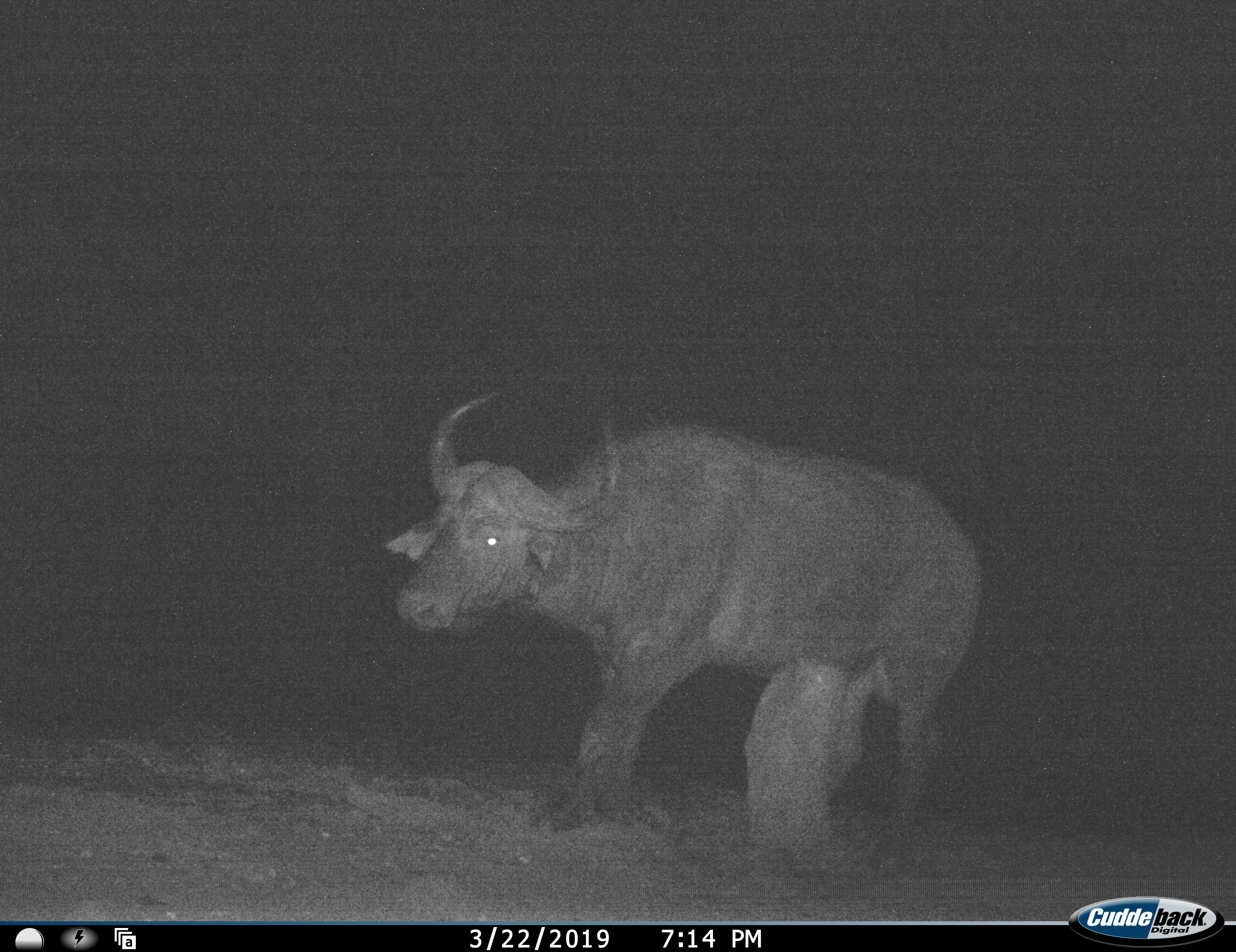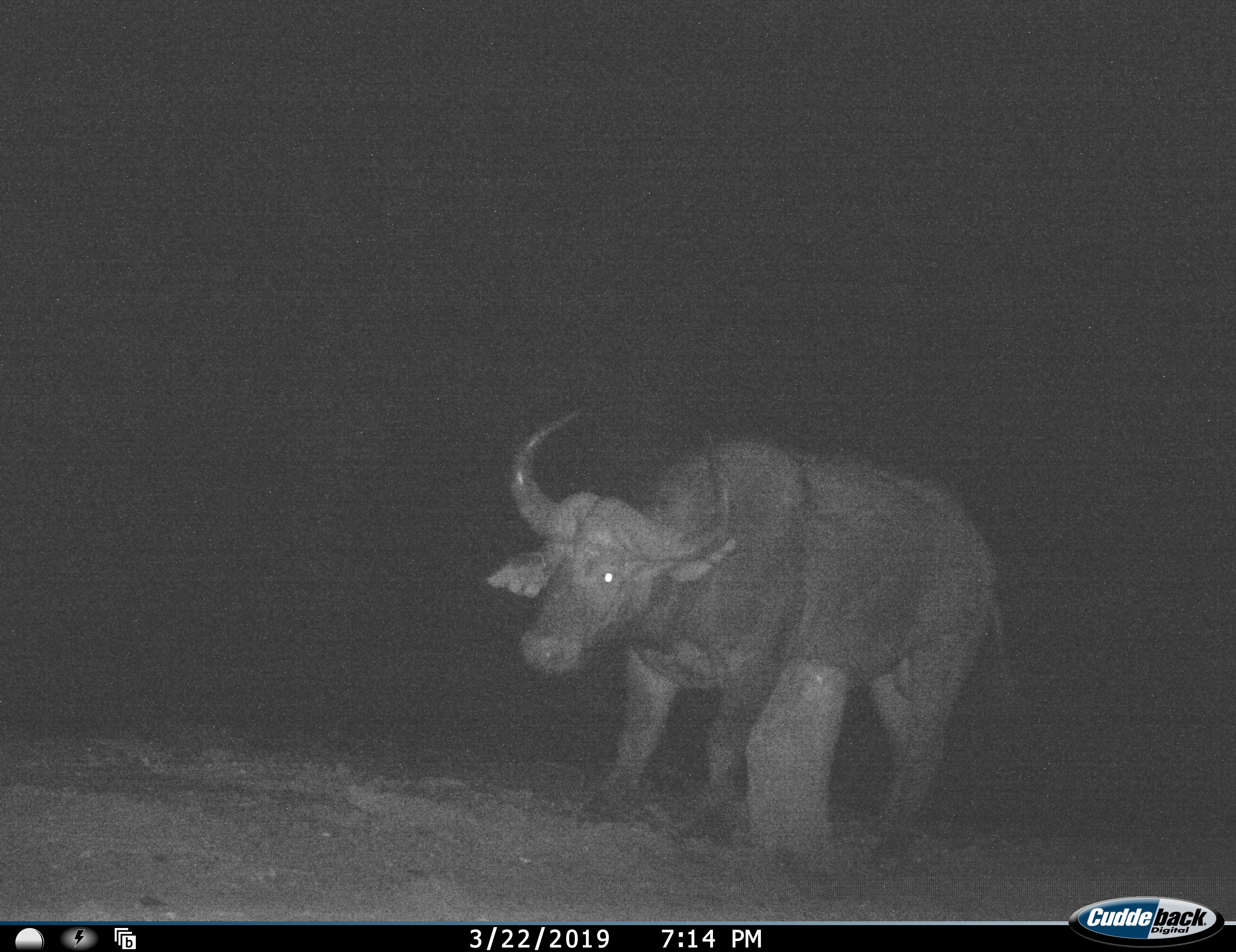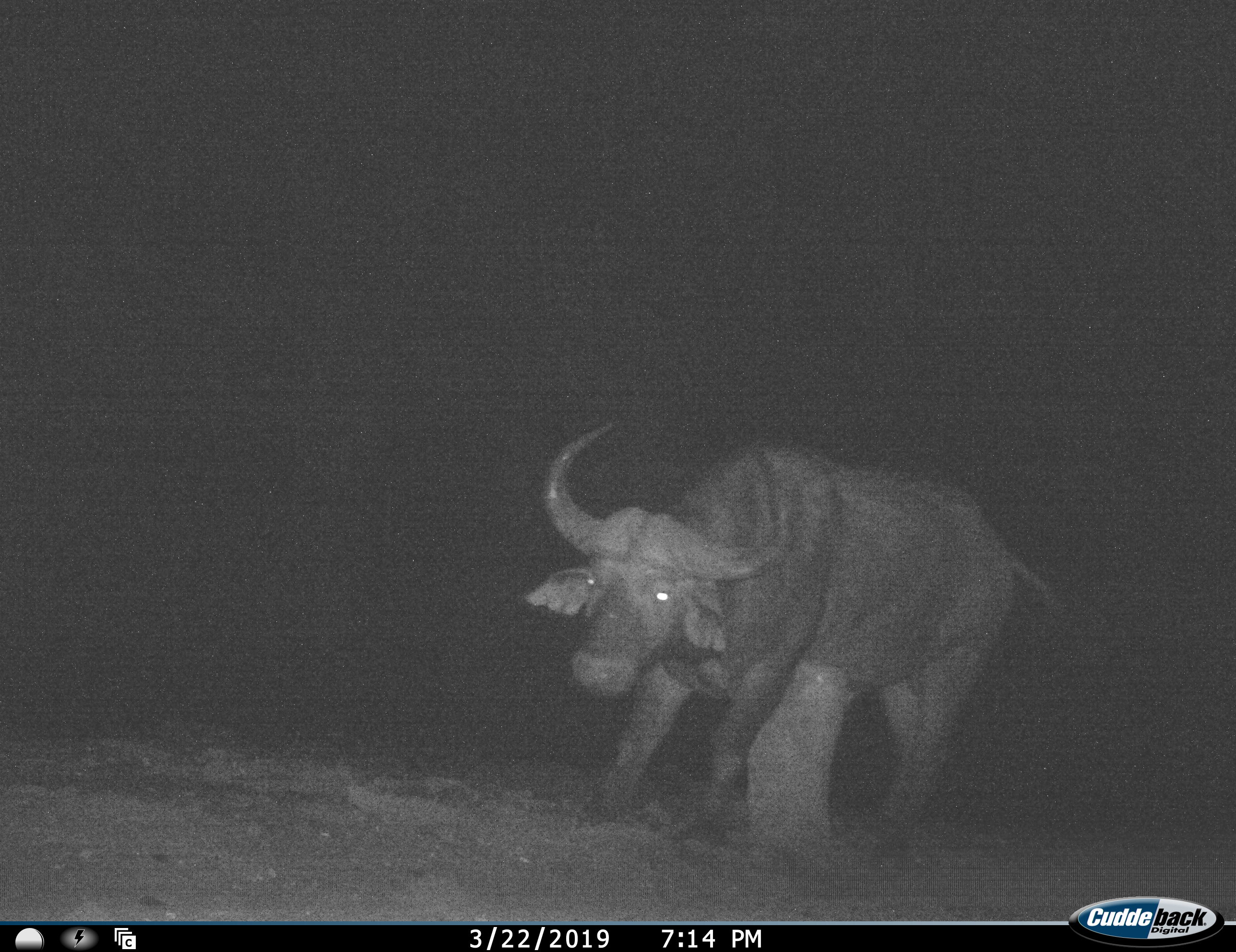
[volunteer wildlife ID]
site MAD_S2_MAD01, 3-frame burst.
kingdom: Animalia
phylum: Chordata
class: Mammalia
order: Artiodactyla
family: Bovidae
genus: Syncerus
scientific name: Syncerus caffer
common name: african buffalo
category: buffalo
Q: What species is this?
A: Buffalo (african buffalo) (Syncerus caffer).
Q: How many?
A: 1.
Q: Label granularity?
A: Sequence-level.